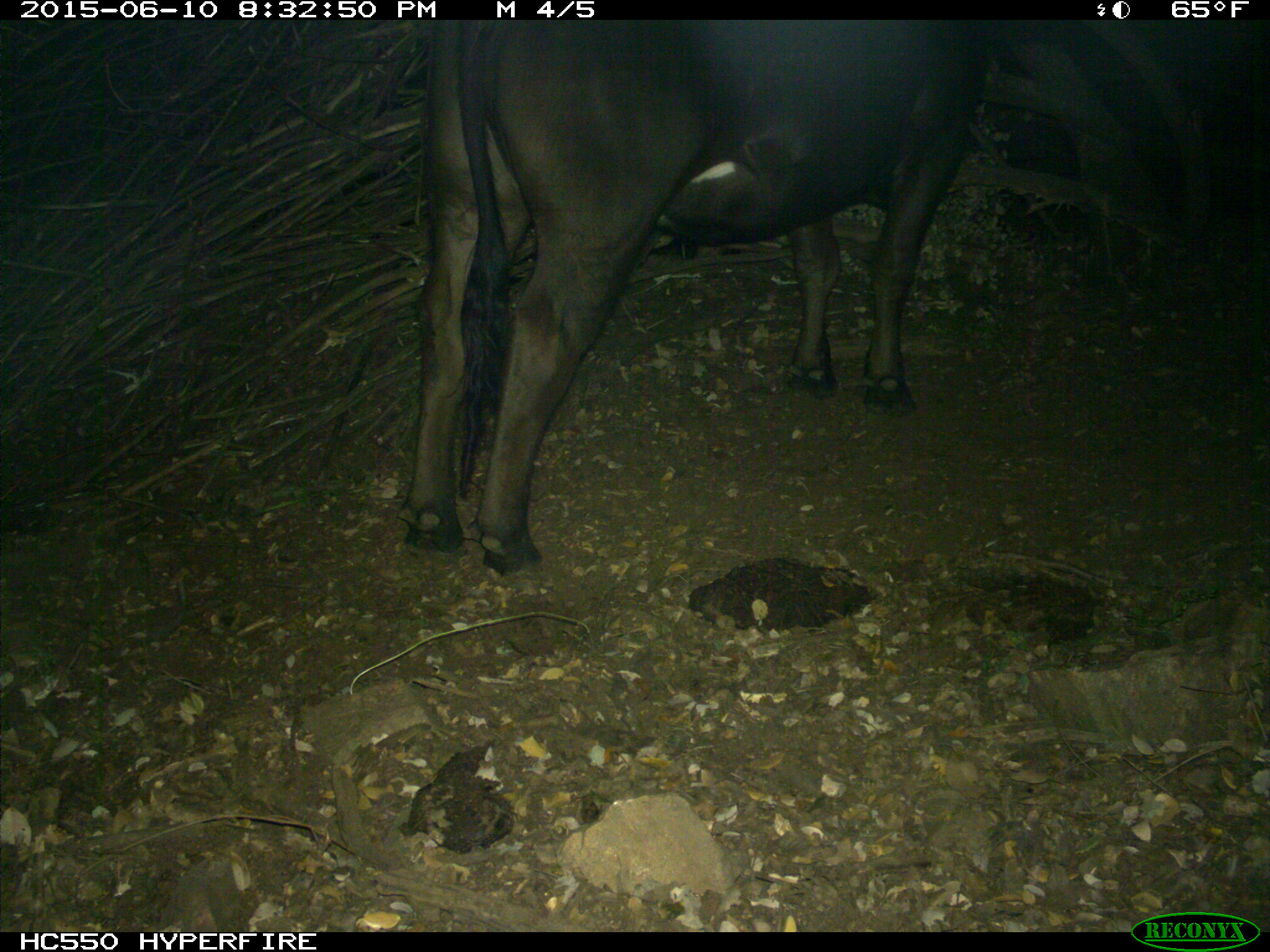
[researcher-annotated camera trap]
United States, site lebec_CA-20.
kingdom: Animalia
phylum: Chordata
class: Mammalia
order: Artiodactyla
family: Bovidae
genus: Bos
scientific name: Bos taurus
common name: domestic cow